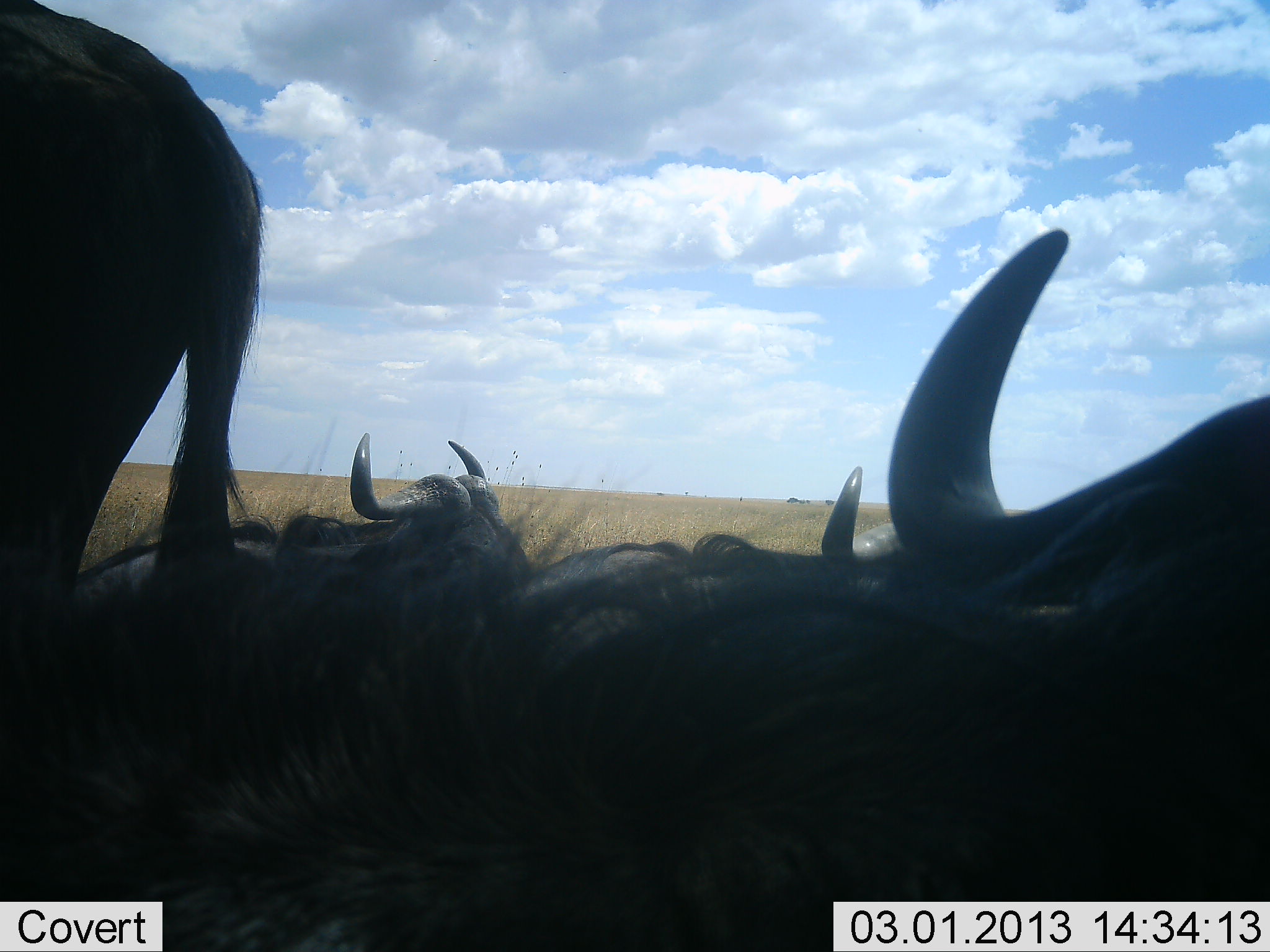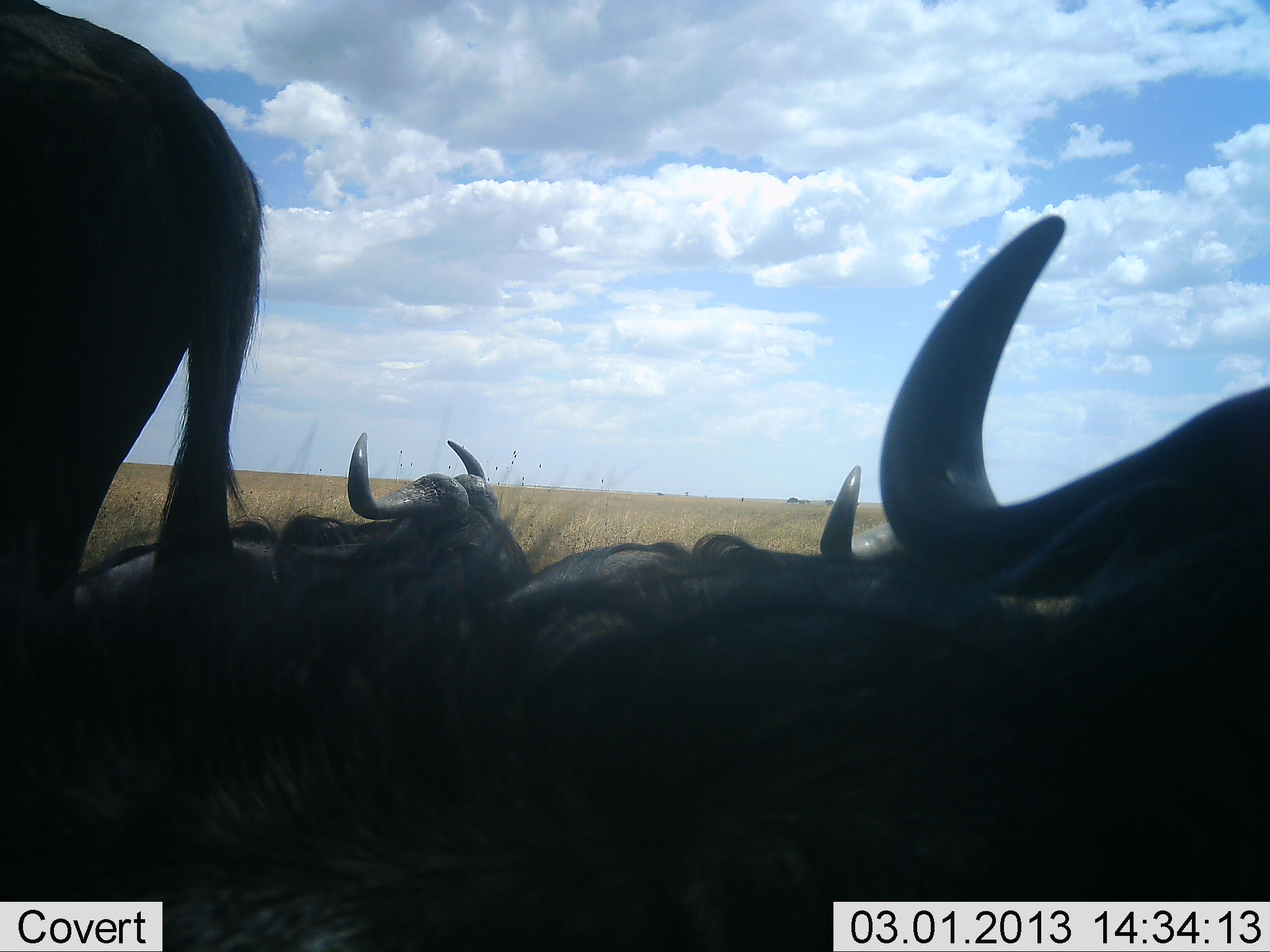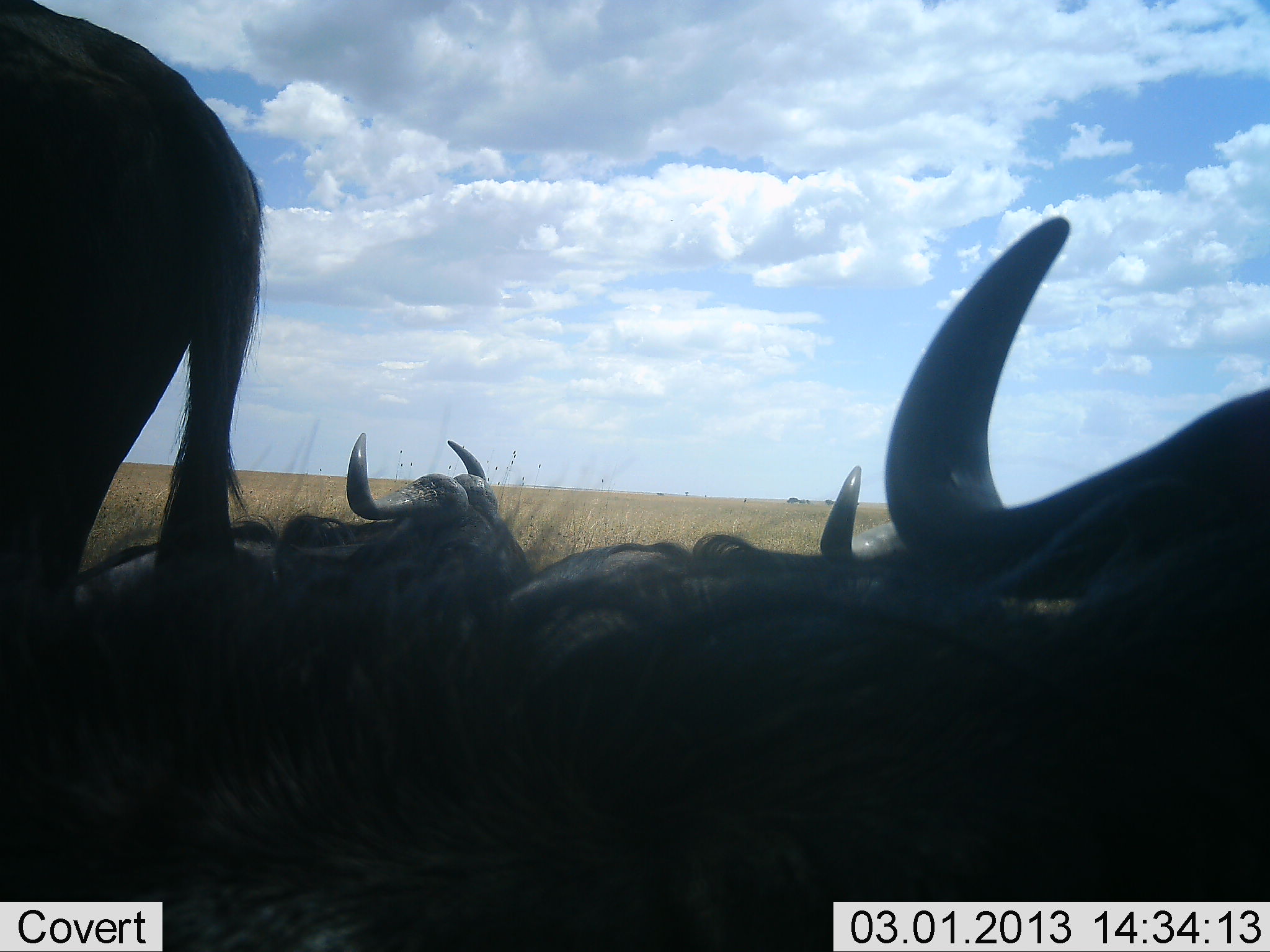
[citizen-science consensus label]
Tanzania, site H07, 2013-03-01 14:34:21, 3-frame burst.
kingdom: Animalia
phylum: Chordata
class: Mammalia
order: Artiodactyla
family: Bovidae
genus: Connochaetes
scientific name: Connochaetes taurinus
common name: blue wildebeest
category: wildebeest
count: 4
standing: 48%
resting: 94%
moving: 0%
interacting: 0%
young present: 0%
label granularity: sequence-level